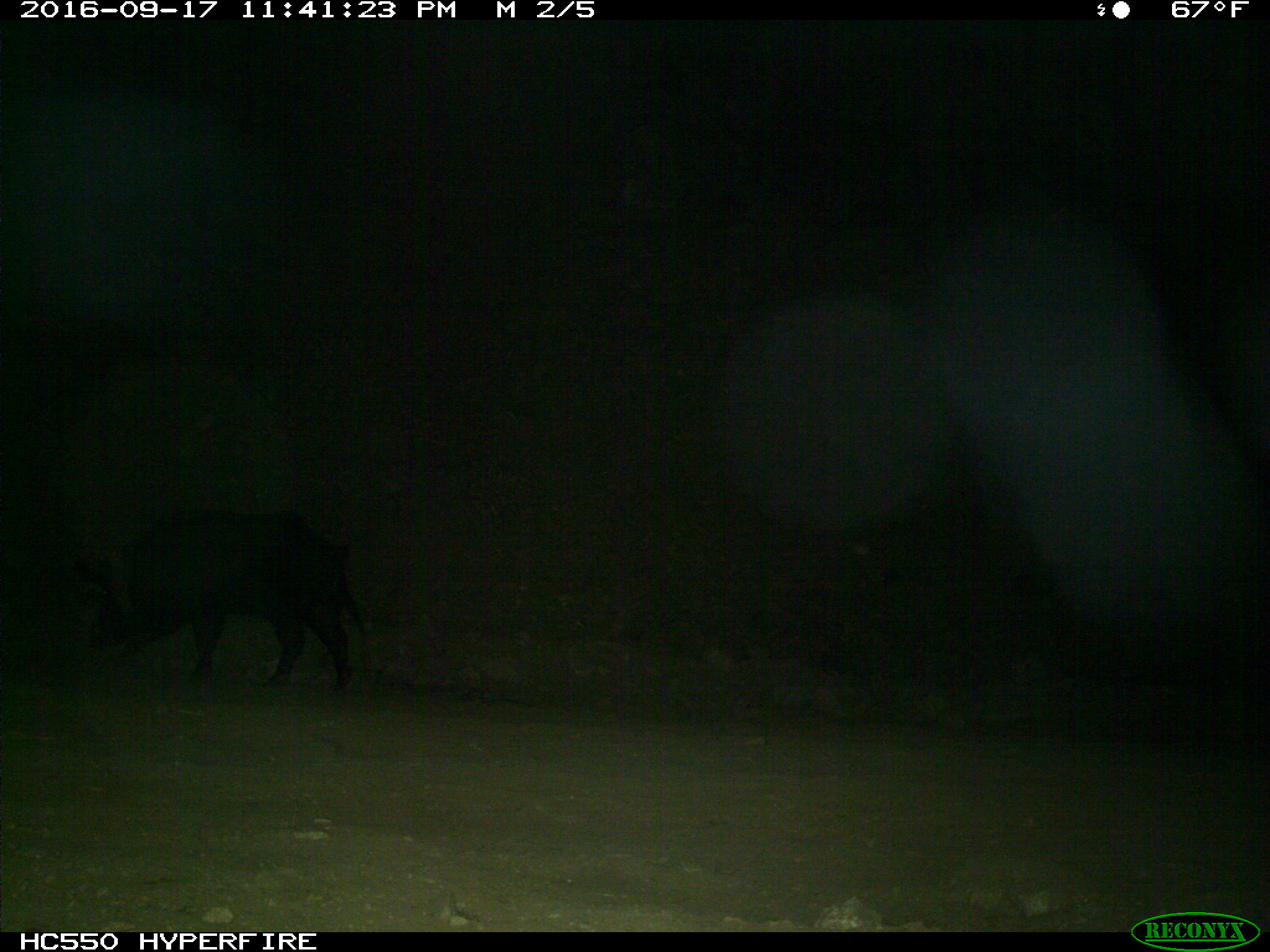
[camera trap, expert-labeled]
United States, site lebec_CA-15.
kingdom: Animalia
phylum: Chordata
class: Mammalia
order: Artiodactyla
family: Suidae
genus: Sus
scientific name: Sus scrofa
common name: wild boar